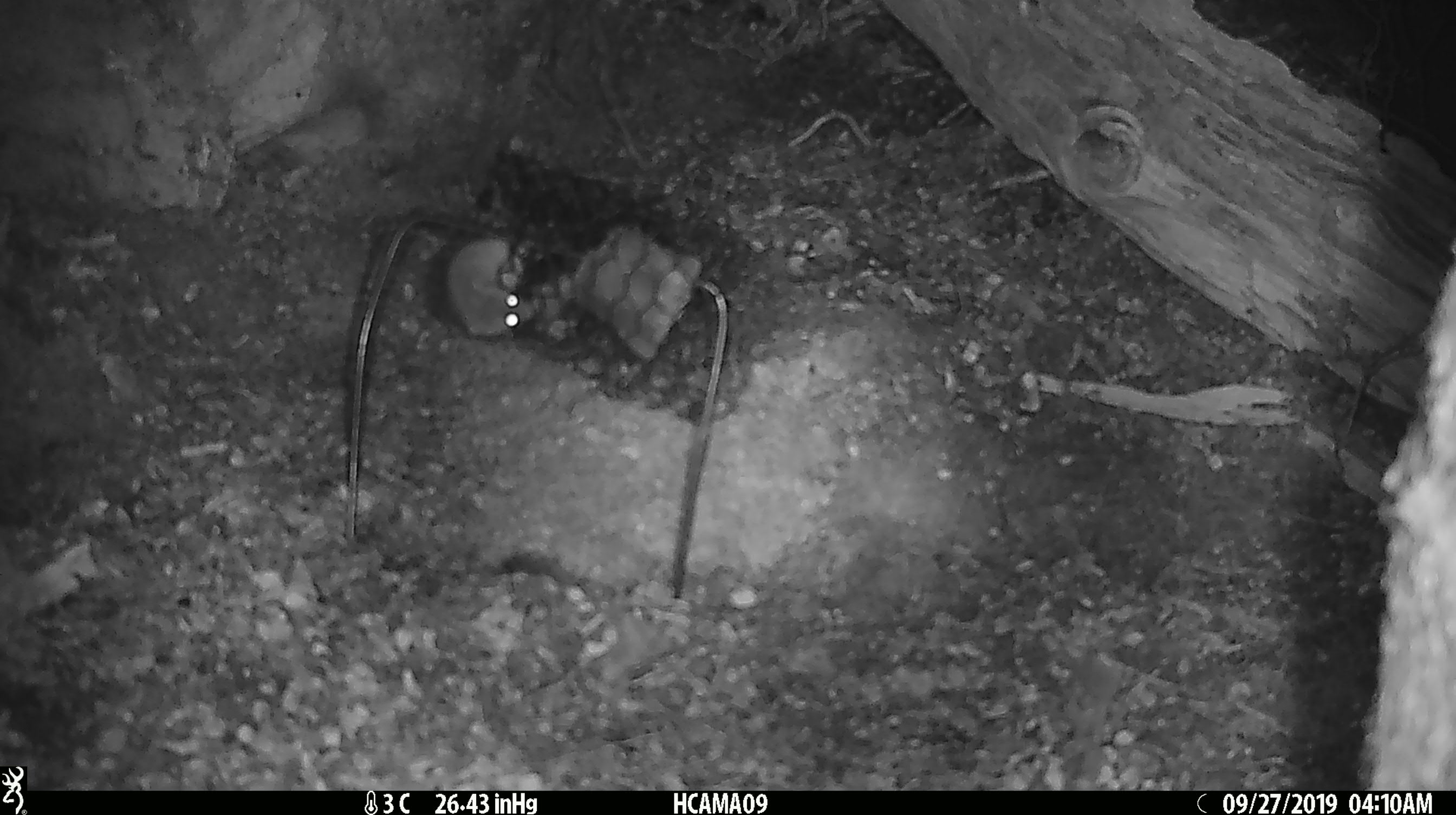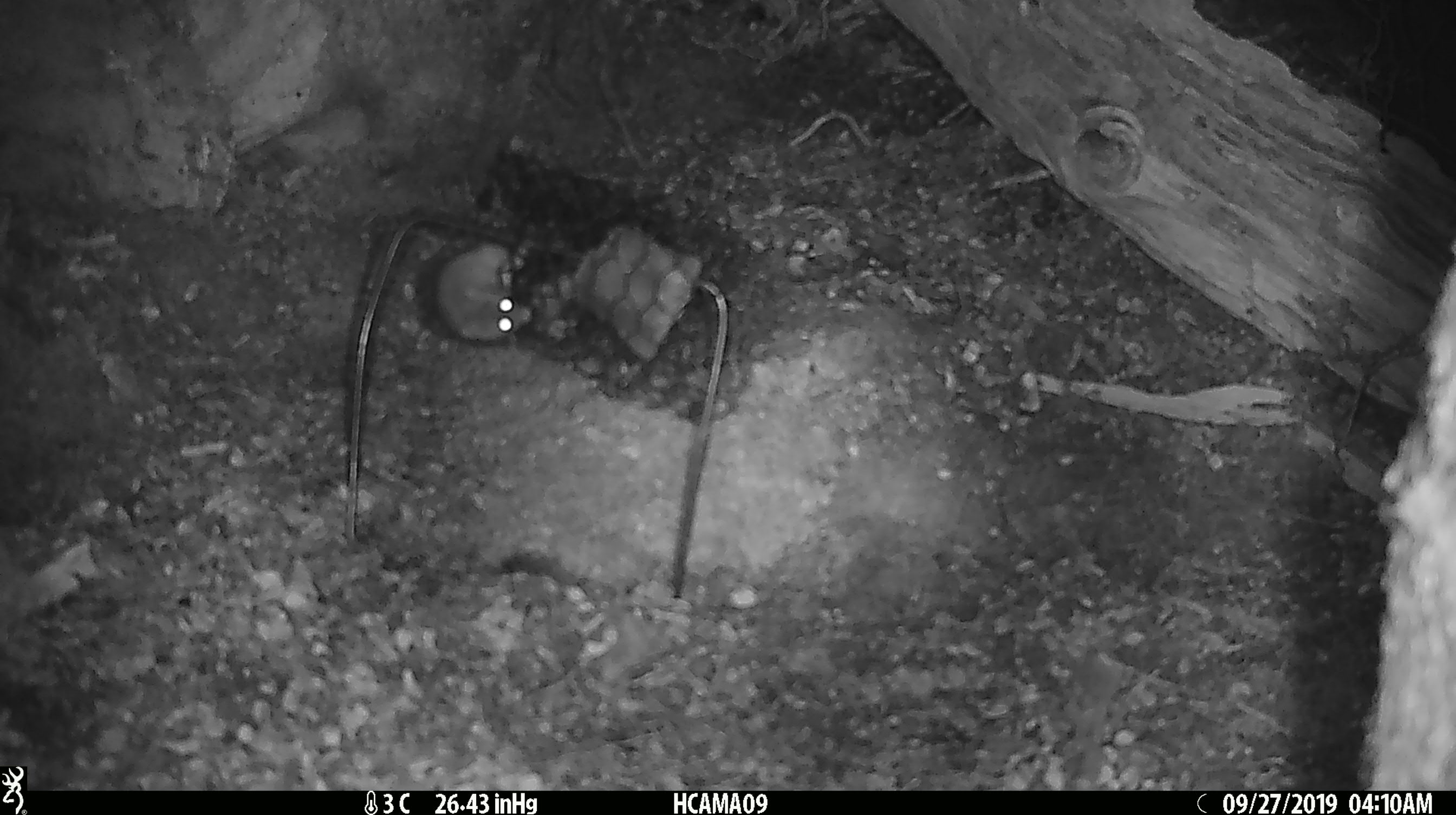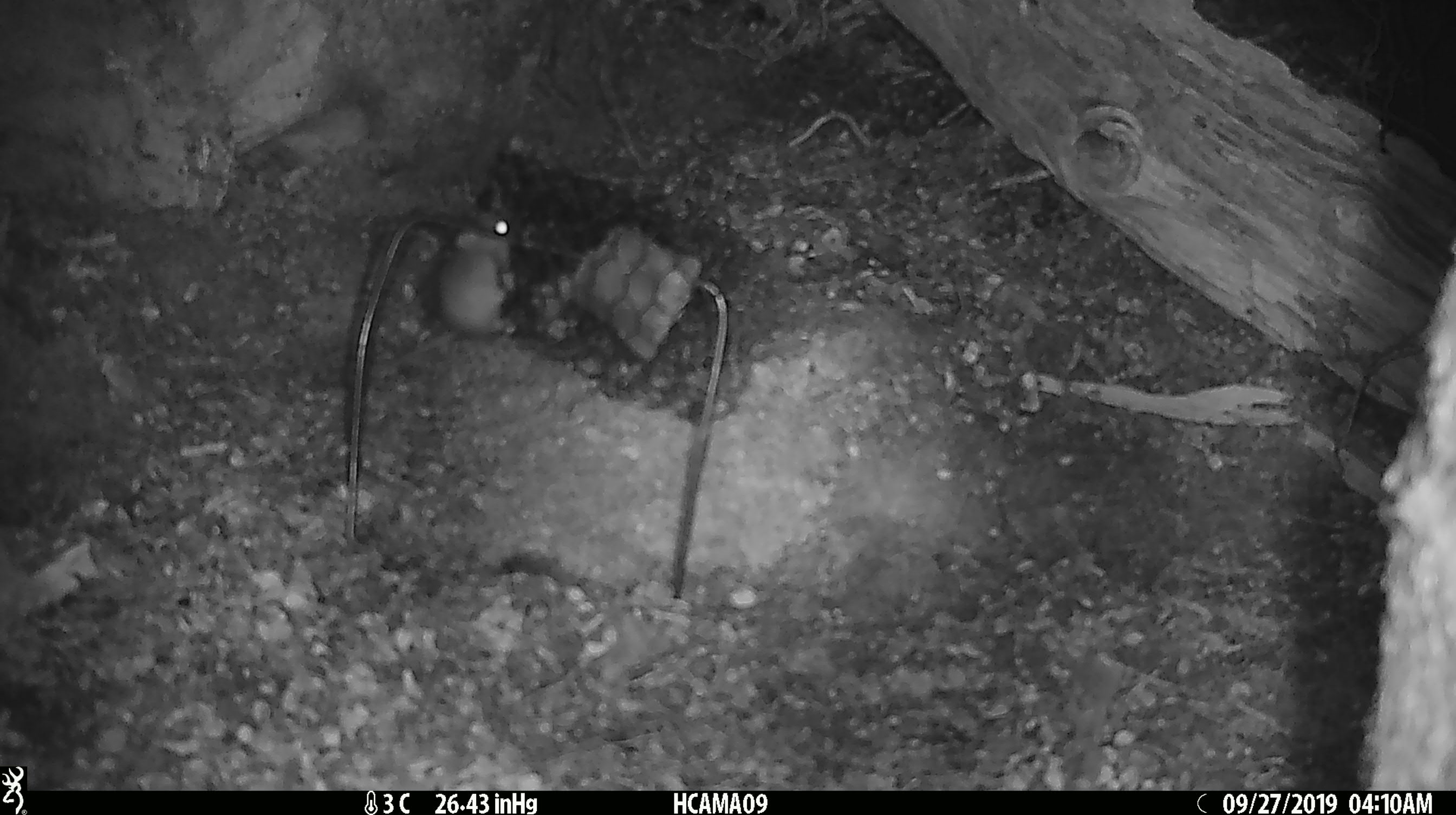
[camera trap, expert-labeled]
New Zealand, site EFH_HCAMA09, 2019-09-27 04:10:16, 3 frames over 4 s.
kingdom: Animalia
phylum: Chordata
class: Mammalia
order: Rodentia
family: Muridae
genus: Mus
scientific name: Mus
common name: mouse